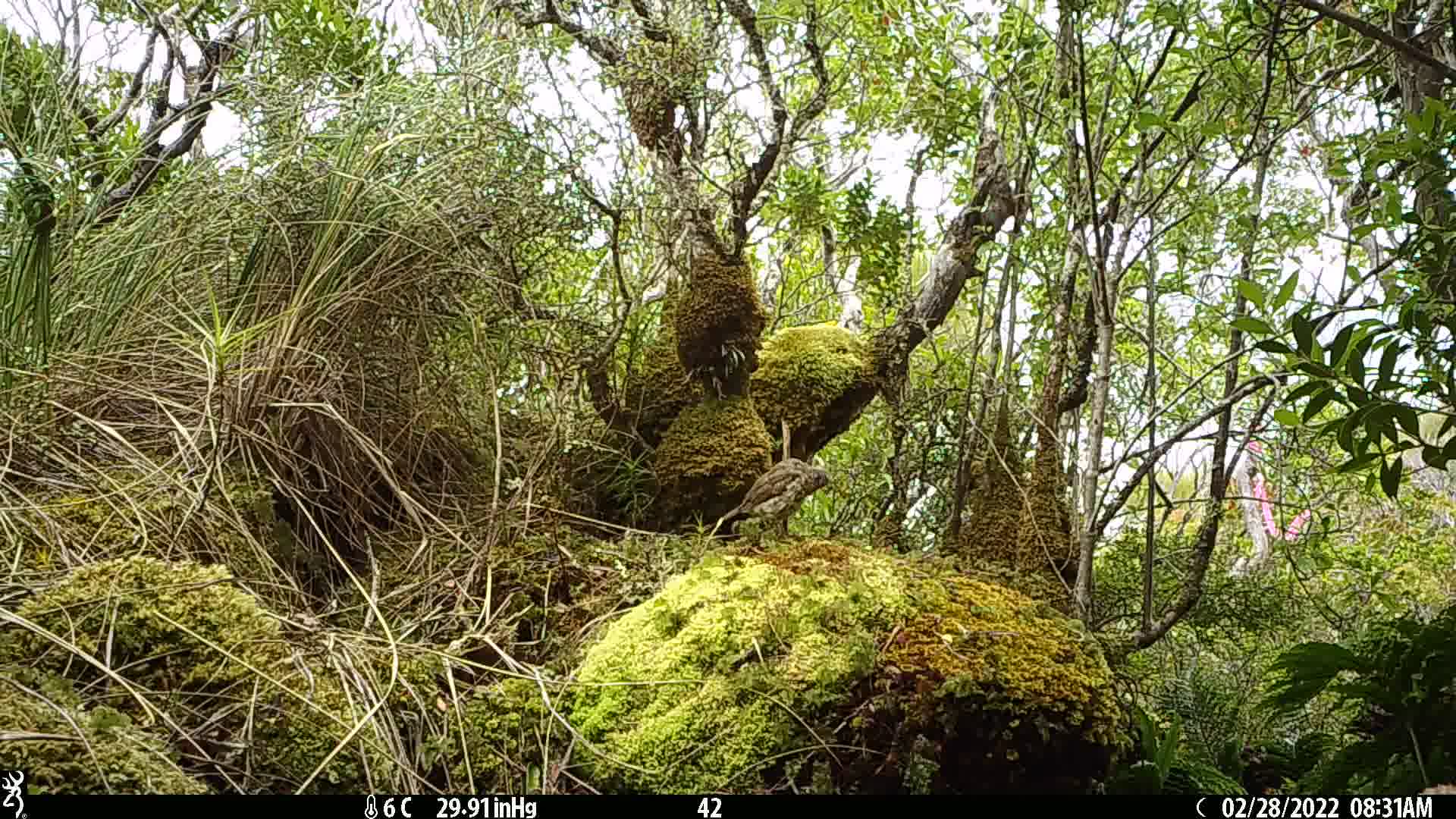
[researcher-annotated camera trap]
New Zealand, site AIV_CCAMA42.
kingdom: Animalia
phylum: Chordata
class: Aves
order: Passeriformes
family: Turdidae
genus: Turdus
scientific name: Turdus philomelos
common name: song thrush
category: thrush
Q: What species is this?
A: Thrush (song thrush) (Turdus philomelos).